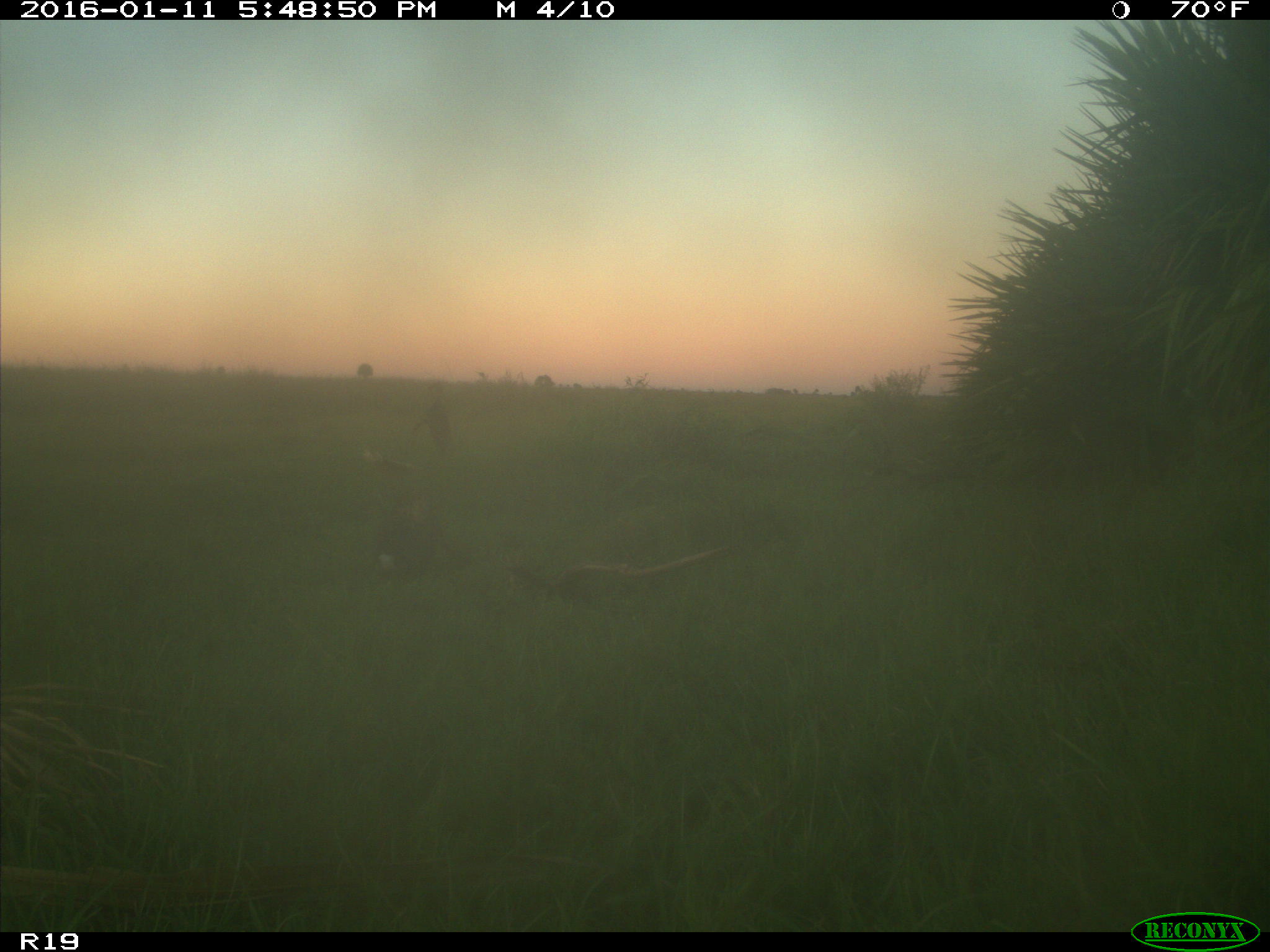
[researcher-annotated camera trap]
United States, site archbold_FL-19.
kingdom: Animalia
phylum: Chordata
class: Mammalia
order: Lagomorpha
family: Leporidae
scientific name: Leporidae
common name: rabbits and hares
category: unidentified rabbit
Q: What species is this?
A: Unidentified rabbit (rabbits and hares) (Leporidae).